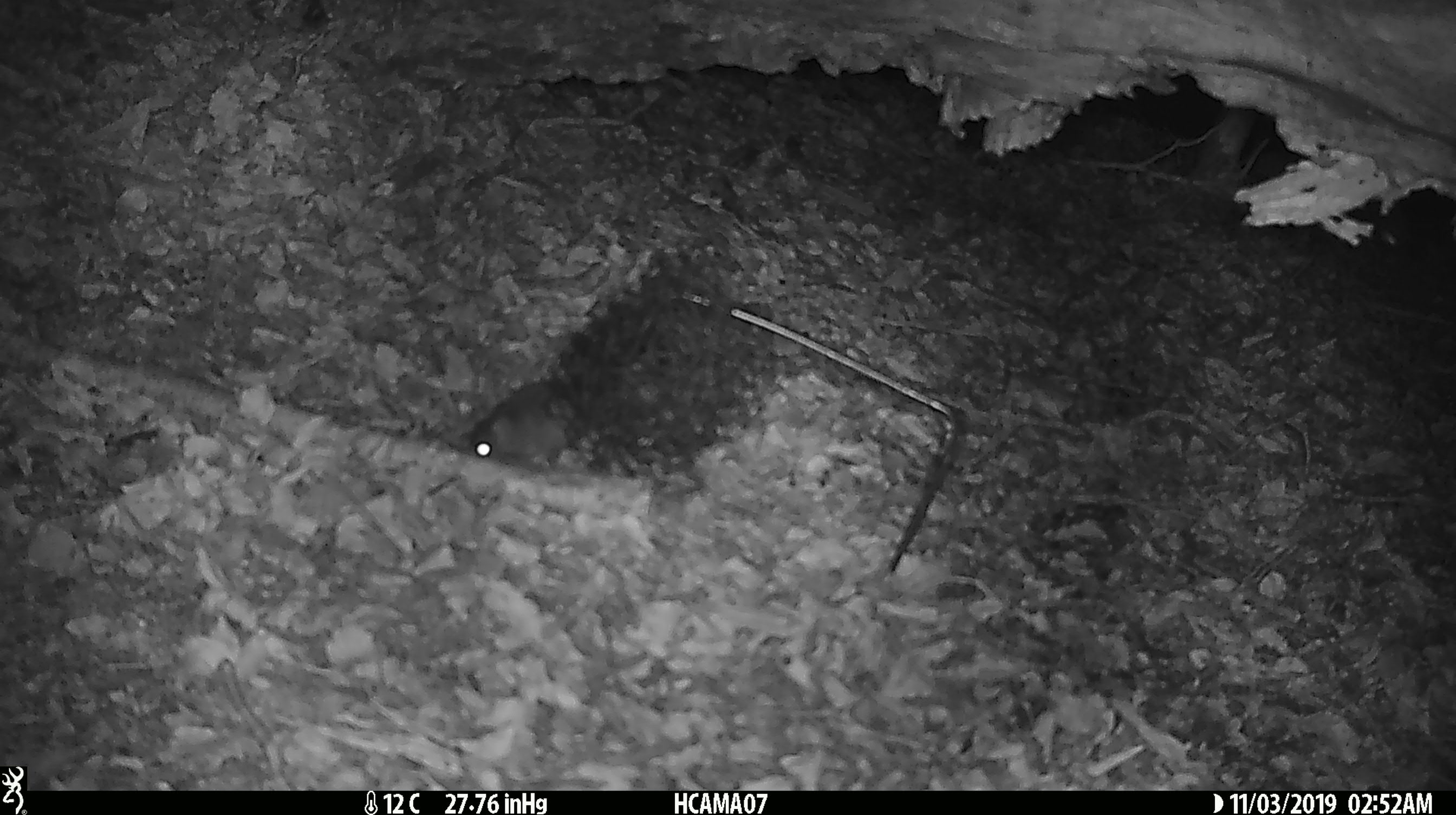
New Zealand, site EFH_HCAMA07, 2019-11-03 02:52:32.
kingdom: Animalia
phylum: Chordata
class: Mammalia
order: Rodentia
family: Muridae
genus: Mus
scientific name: Mus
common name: mouse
Mouse (Mus).